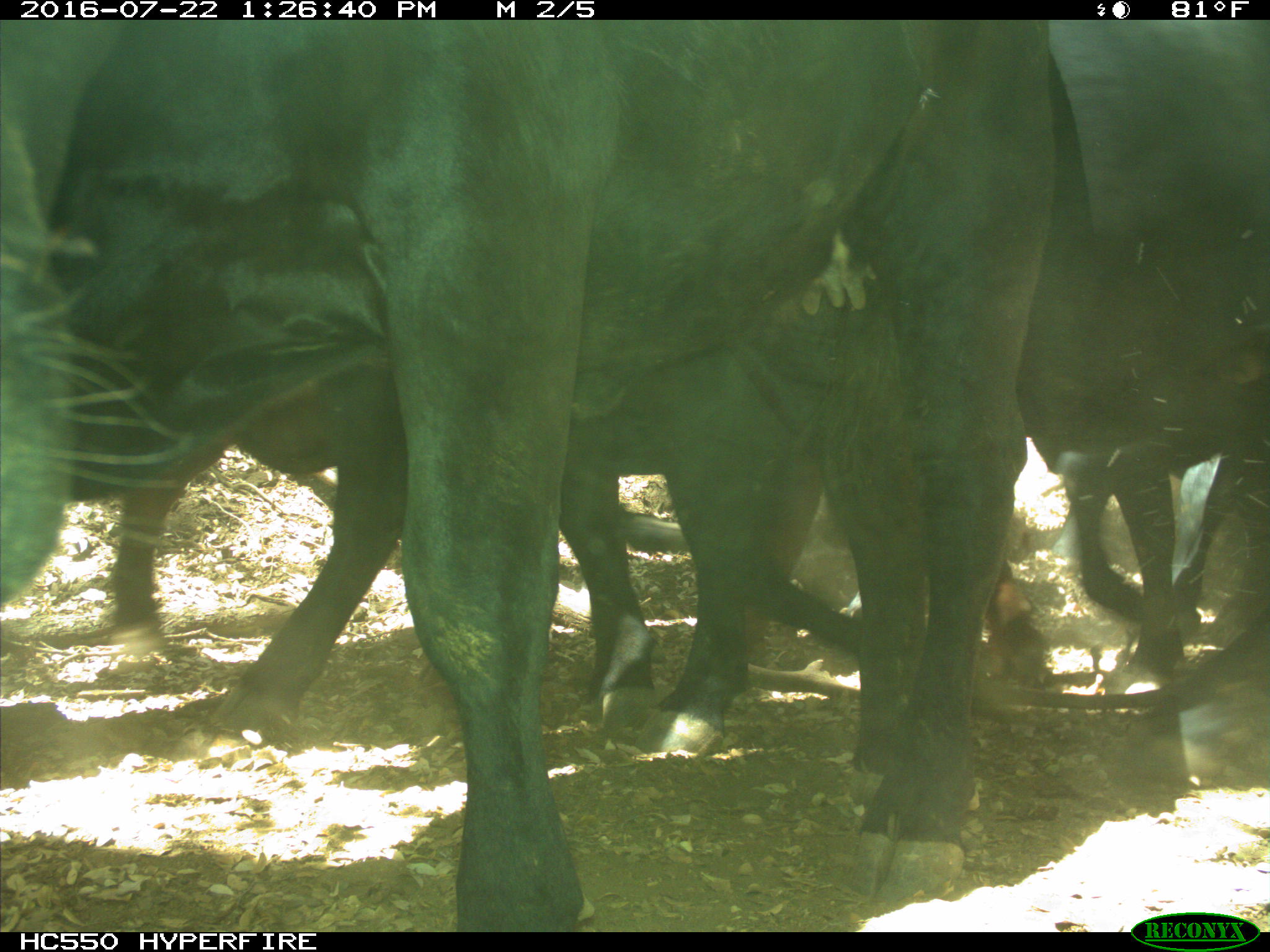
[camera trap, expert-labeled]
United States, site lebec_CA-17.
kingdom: Animalia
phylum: Chordata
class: Mammalia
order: Artiodactyla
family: Bovidae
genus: Bos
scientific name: Bos taurus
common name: domestic cow